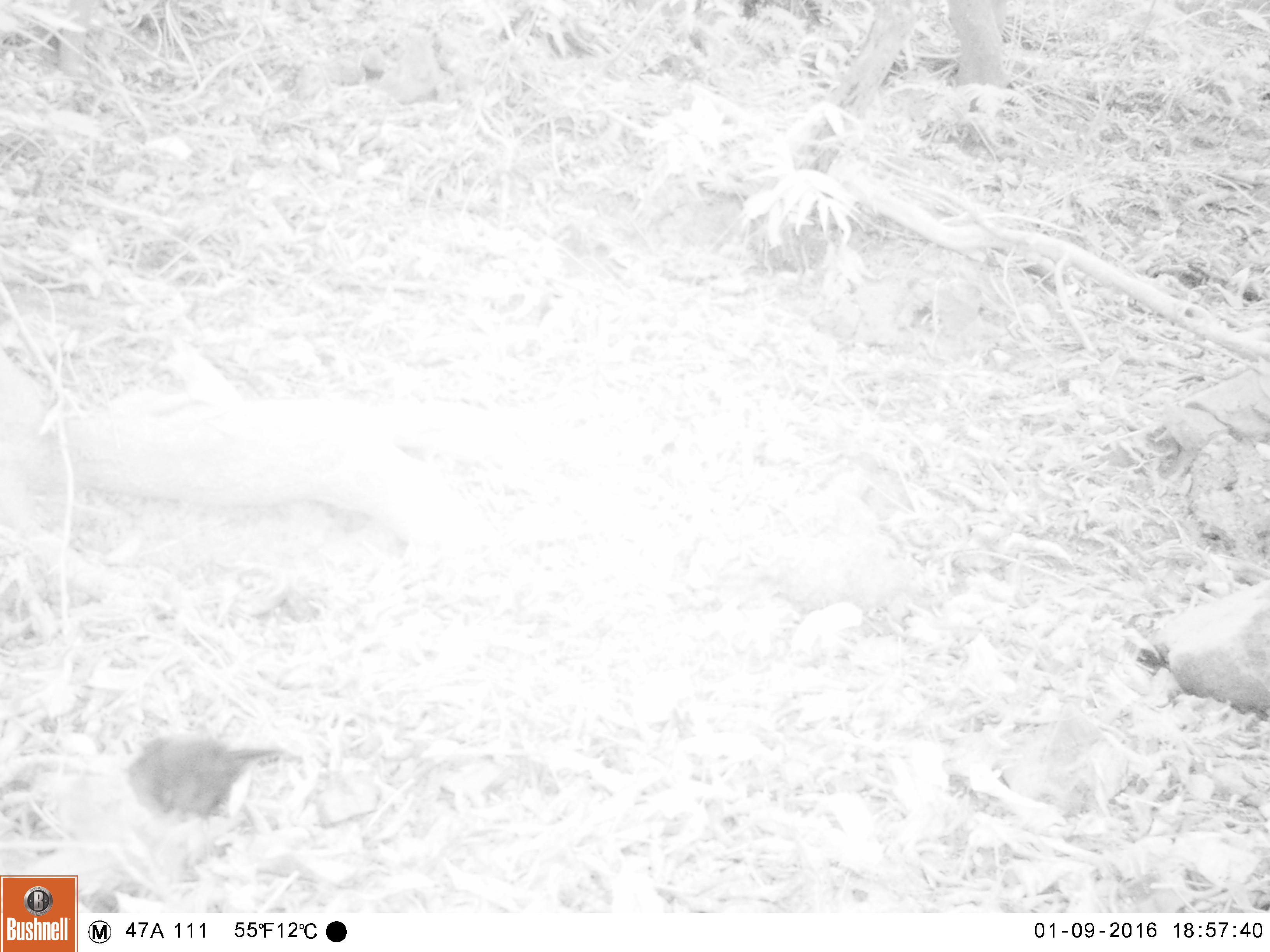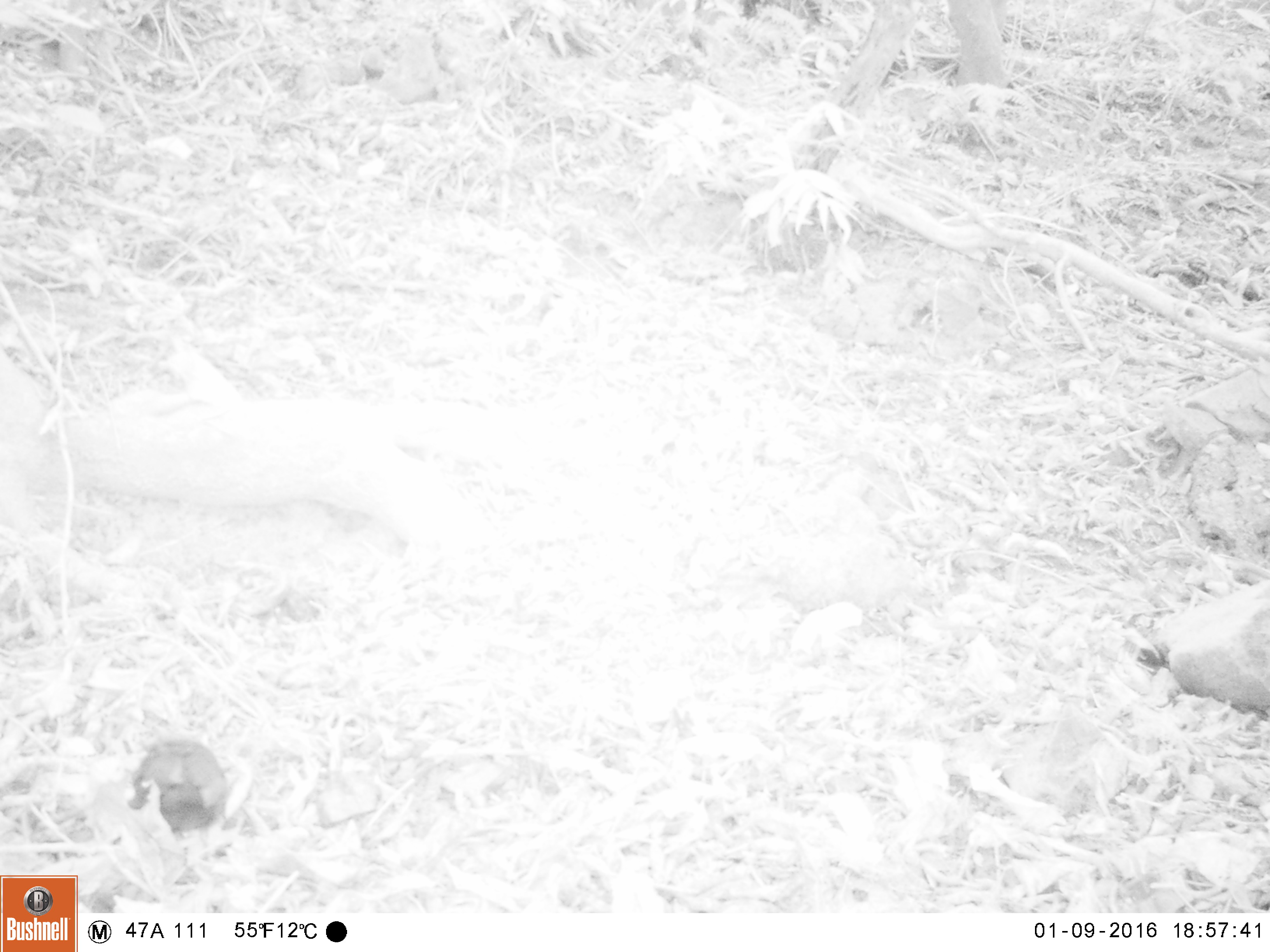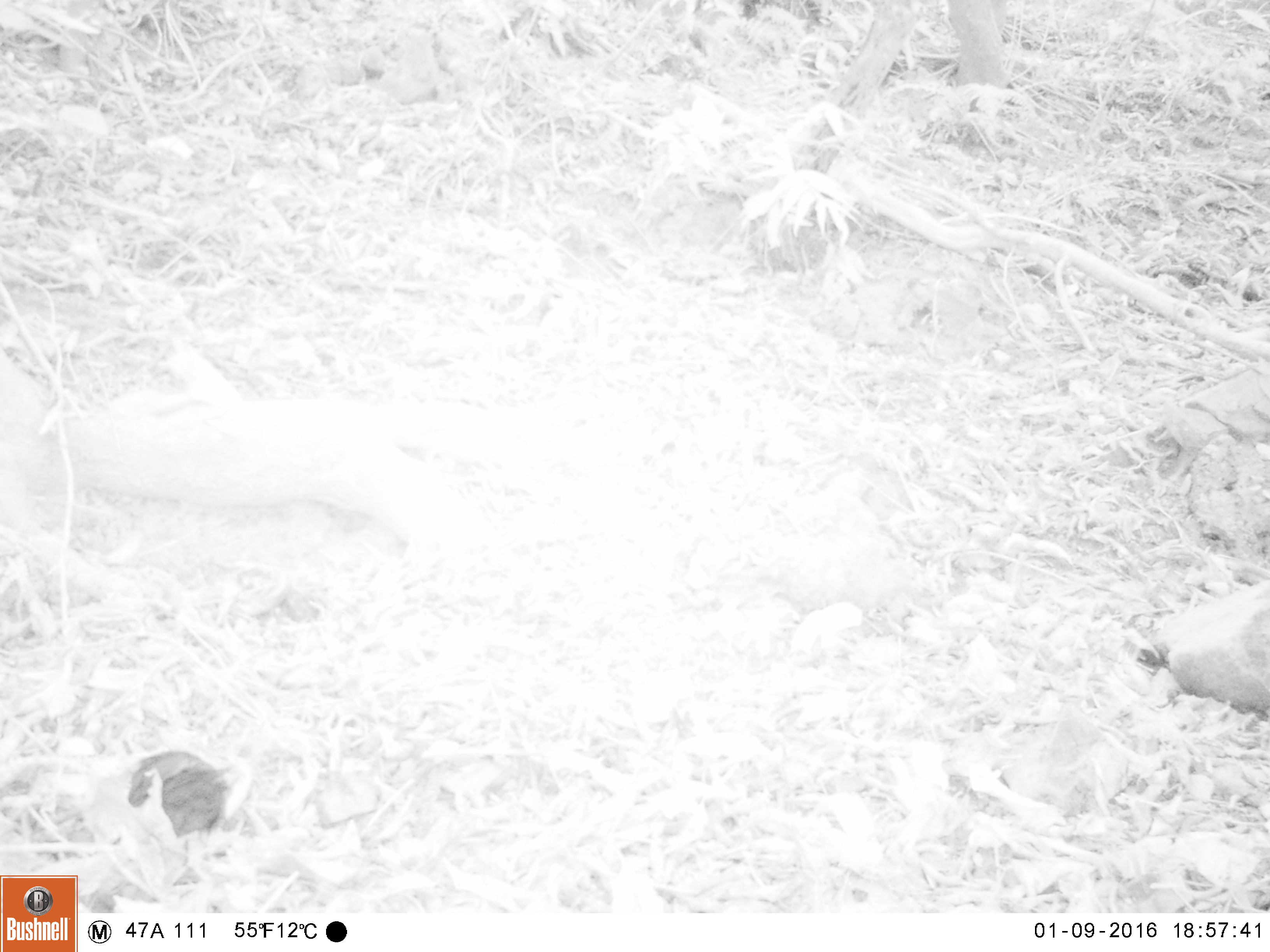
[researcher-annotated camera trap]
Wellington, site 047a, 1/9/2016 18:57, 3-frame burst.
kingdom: Animalia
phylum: Chordata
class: Aves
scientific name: Aves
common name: bird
Bird (Aves).